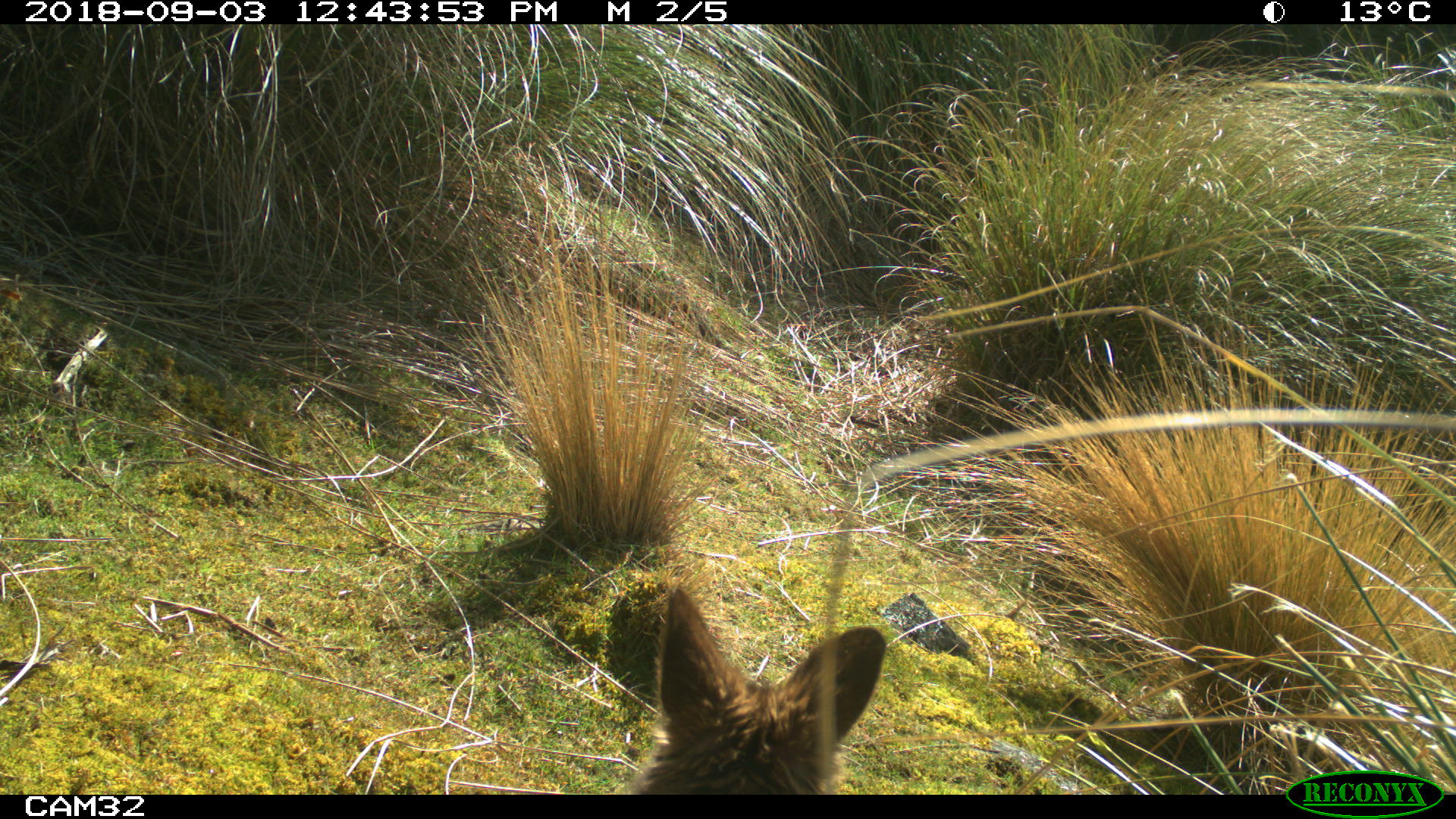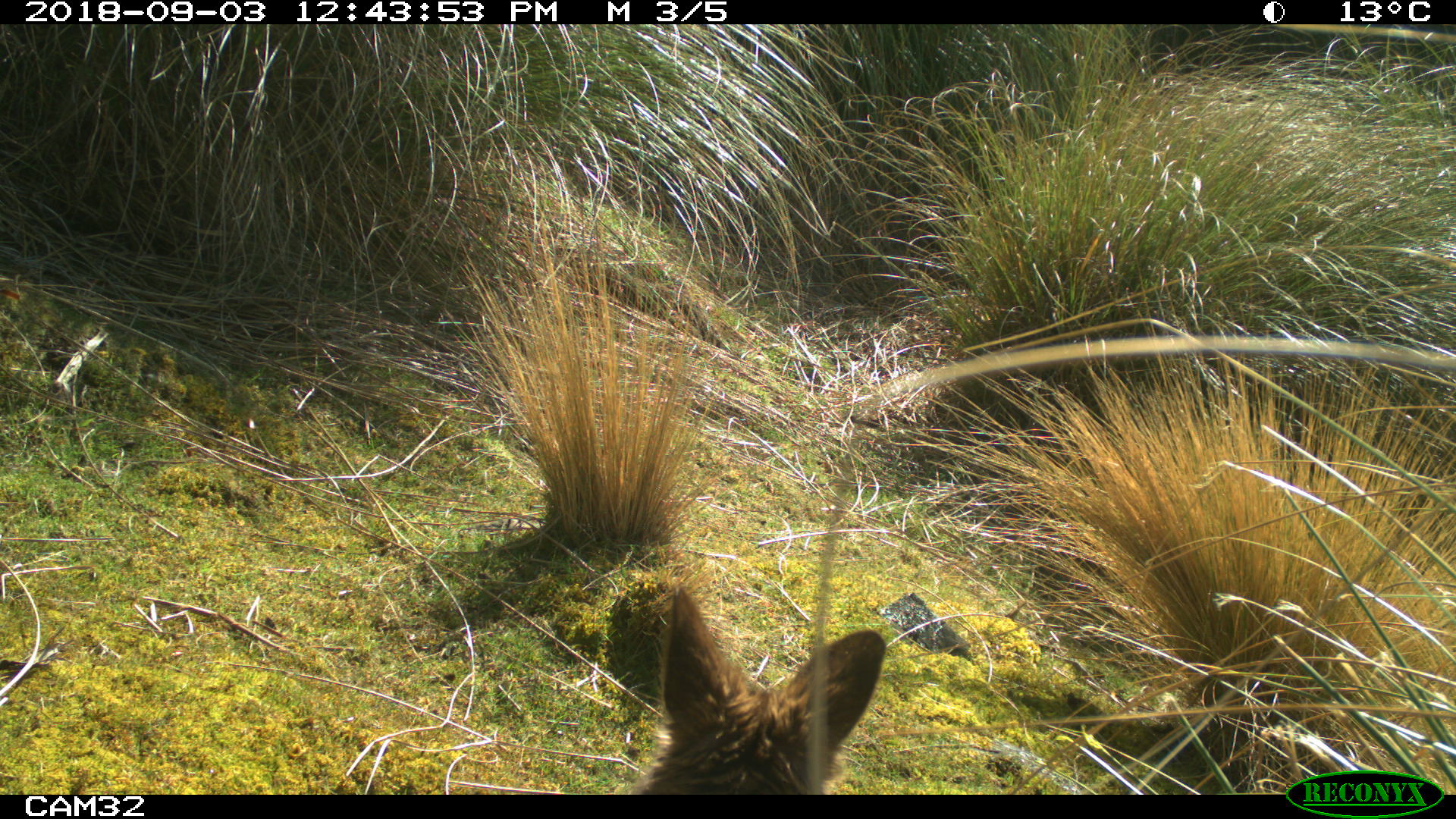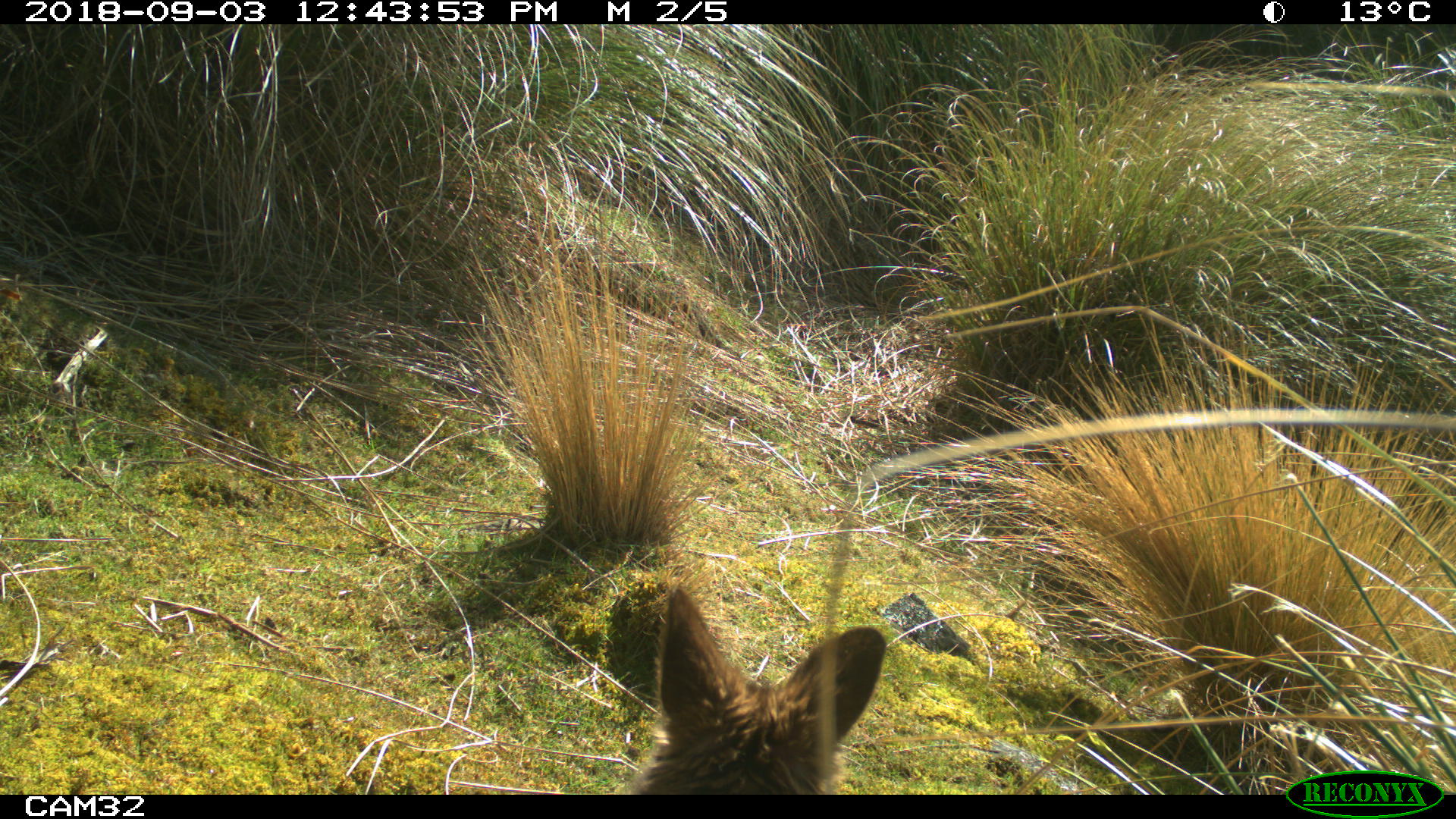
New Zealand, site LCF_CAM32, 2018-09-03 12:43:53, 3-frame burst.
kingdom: Animalia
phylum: Chordata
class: Mammalia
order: Diprotodontia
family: Macropodidae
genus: Notamacropus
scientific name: Notamacropus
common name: wallaby